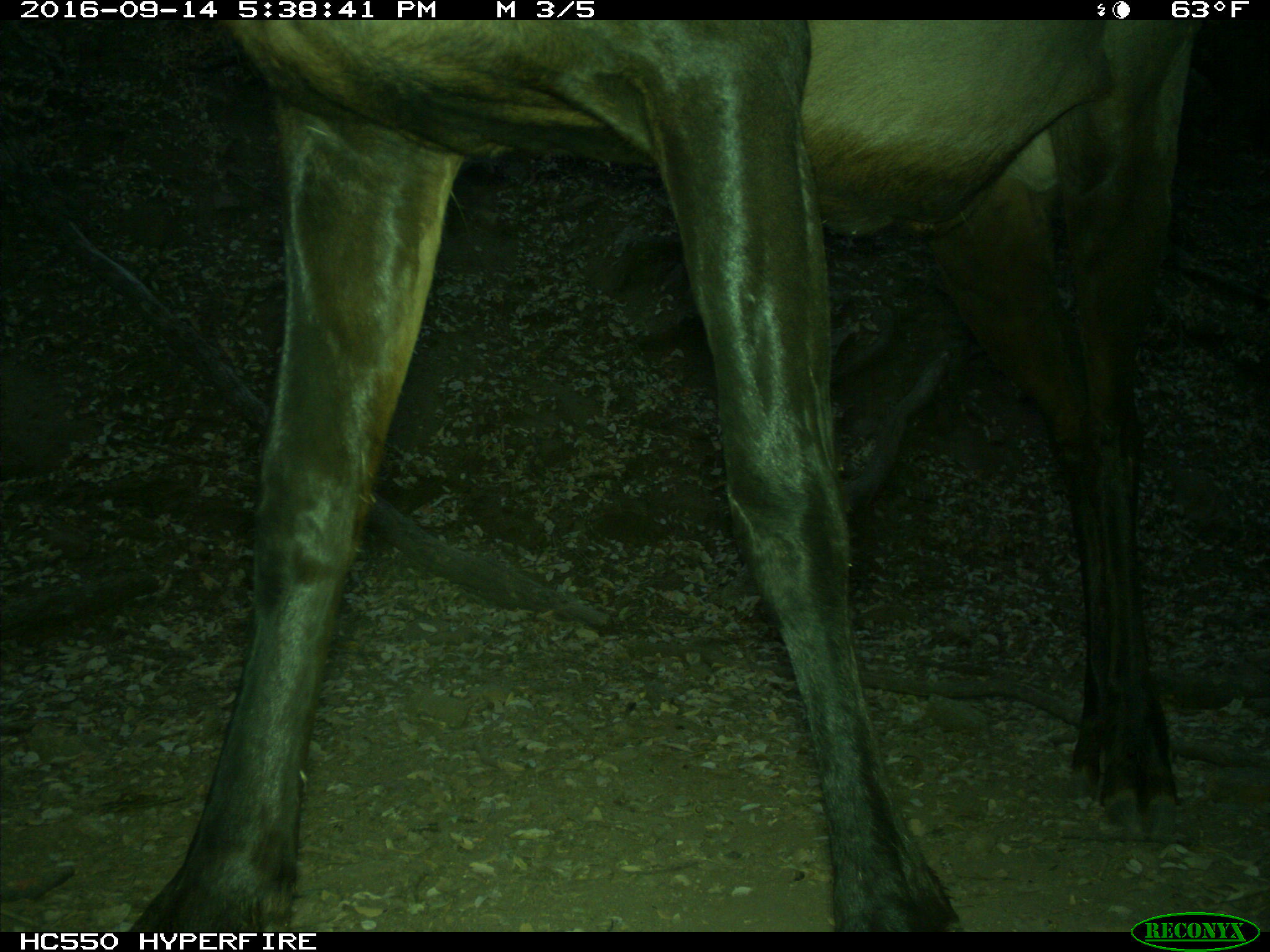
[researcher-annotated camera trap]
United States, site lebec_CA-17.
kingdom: Animalia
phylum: Chordata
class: Mammalia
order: Artiodactyla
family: Cervidae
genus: Cervus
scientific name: Cervus canadensis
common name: elk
Cervus canadensis (elk).